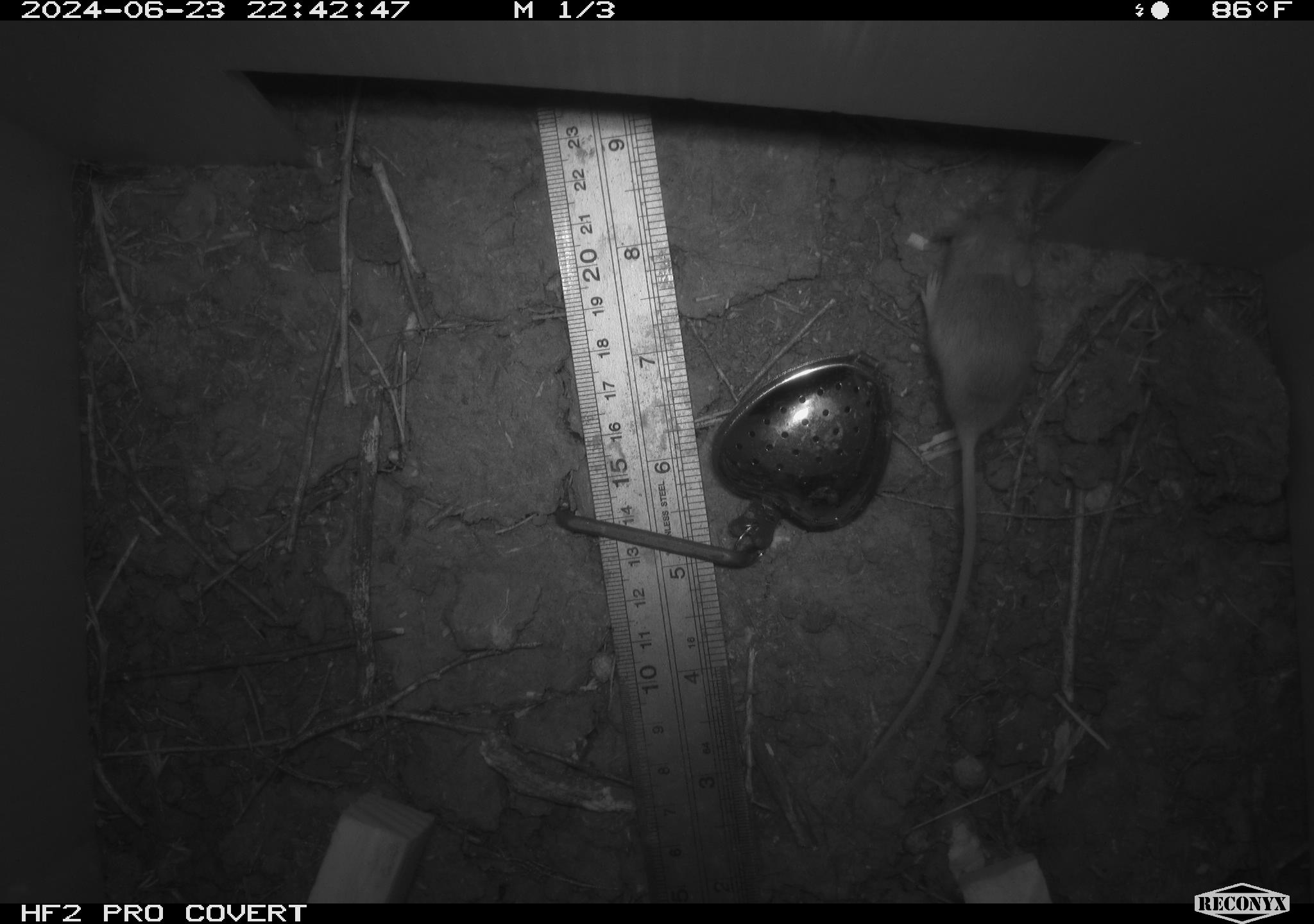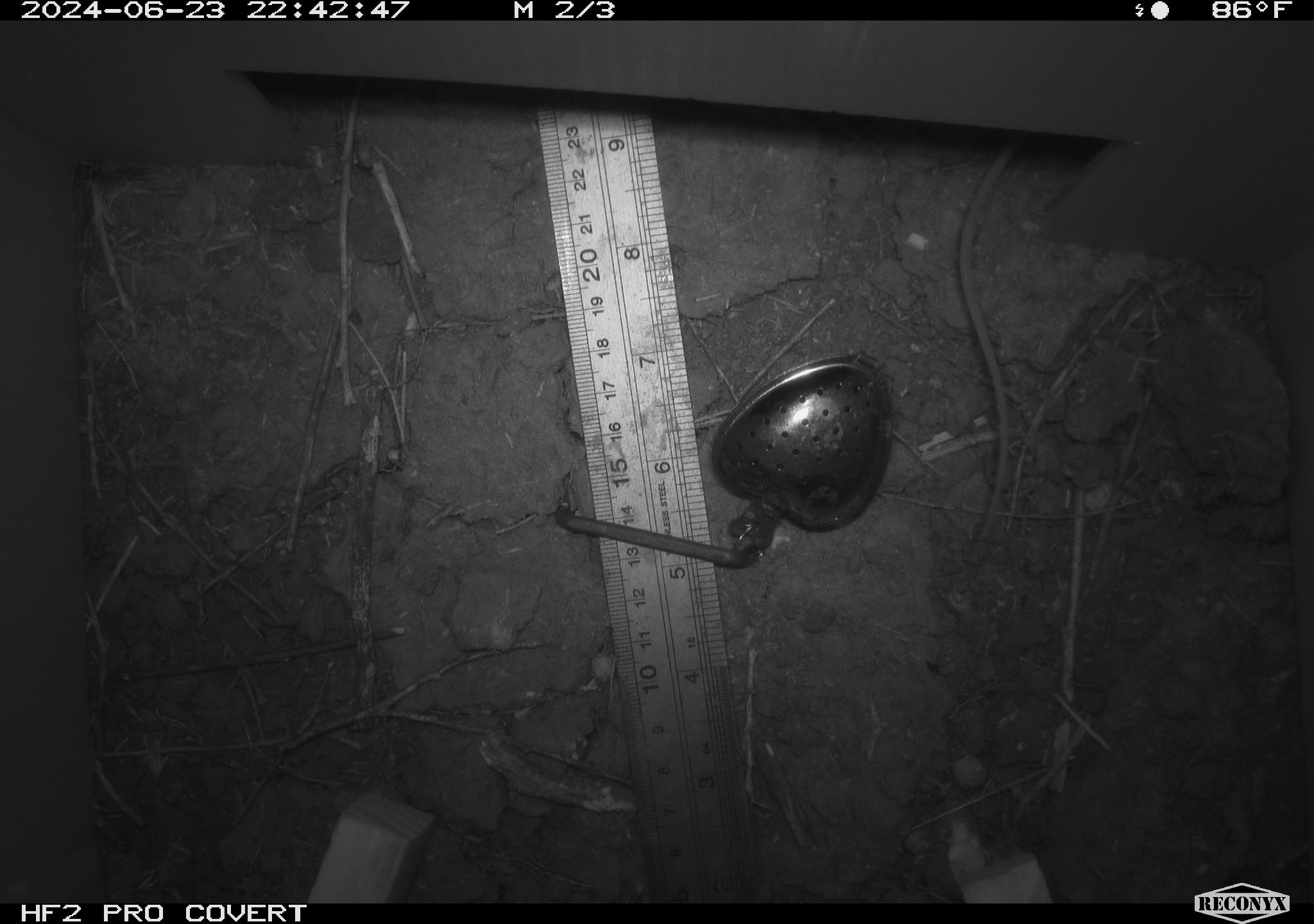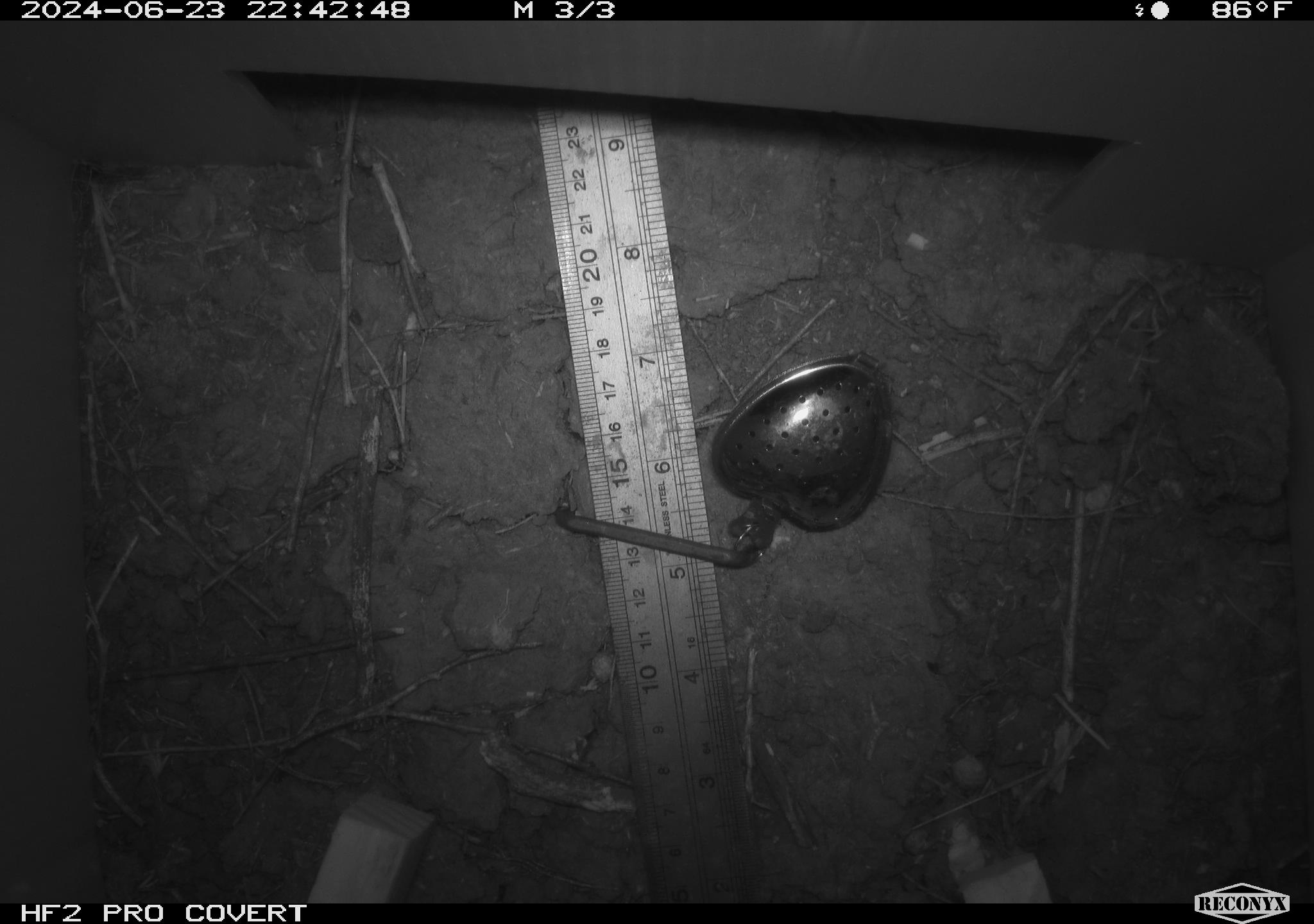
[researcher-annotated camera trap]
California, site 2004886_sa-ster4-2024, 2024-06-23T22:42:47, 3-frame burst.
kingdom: Animalia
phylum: Chordata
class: Mammalia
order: Rodentia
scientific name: Rodentia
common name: mouse species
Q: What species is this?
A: Mouse species (Rodentia).